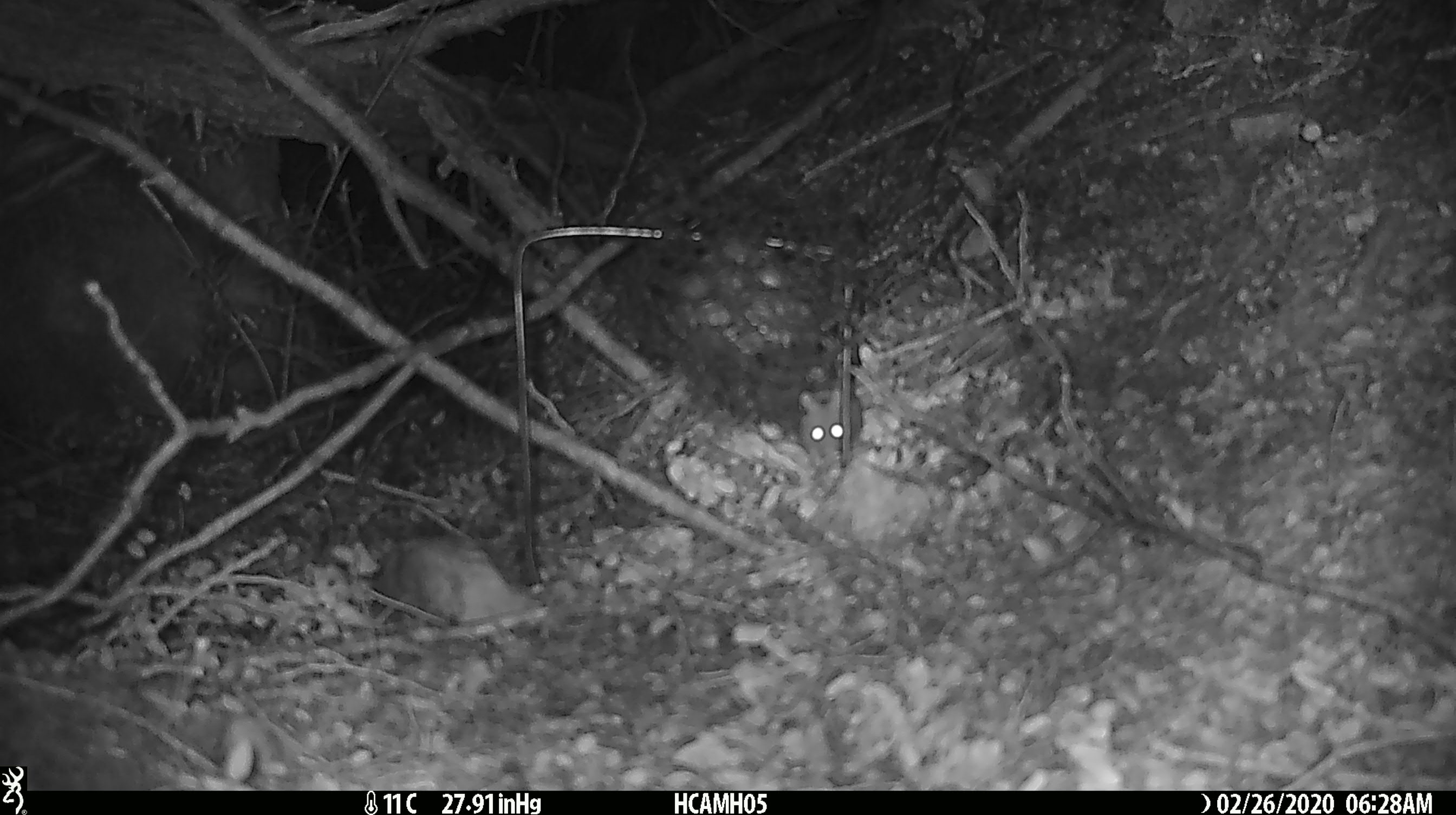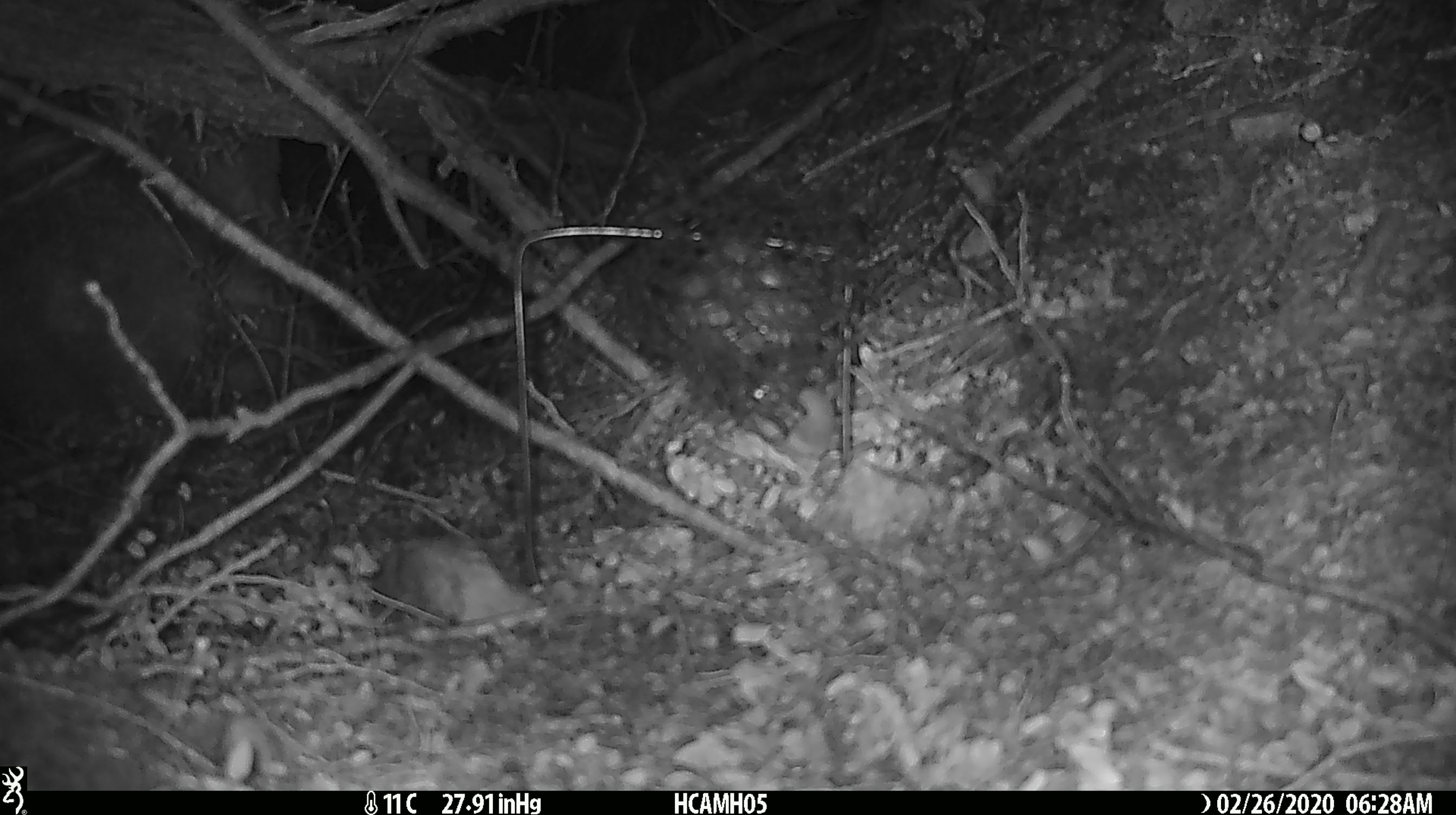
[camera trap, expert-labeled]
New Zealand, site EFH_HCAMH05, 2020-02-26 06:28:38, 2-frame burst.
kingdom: Animalia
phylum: Chordata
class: Mammalia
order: Rodentia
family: Muridae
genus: Mus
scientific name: Mus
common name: mouse